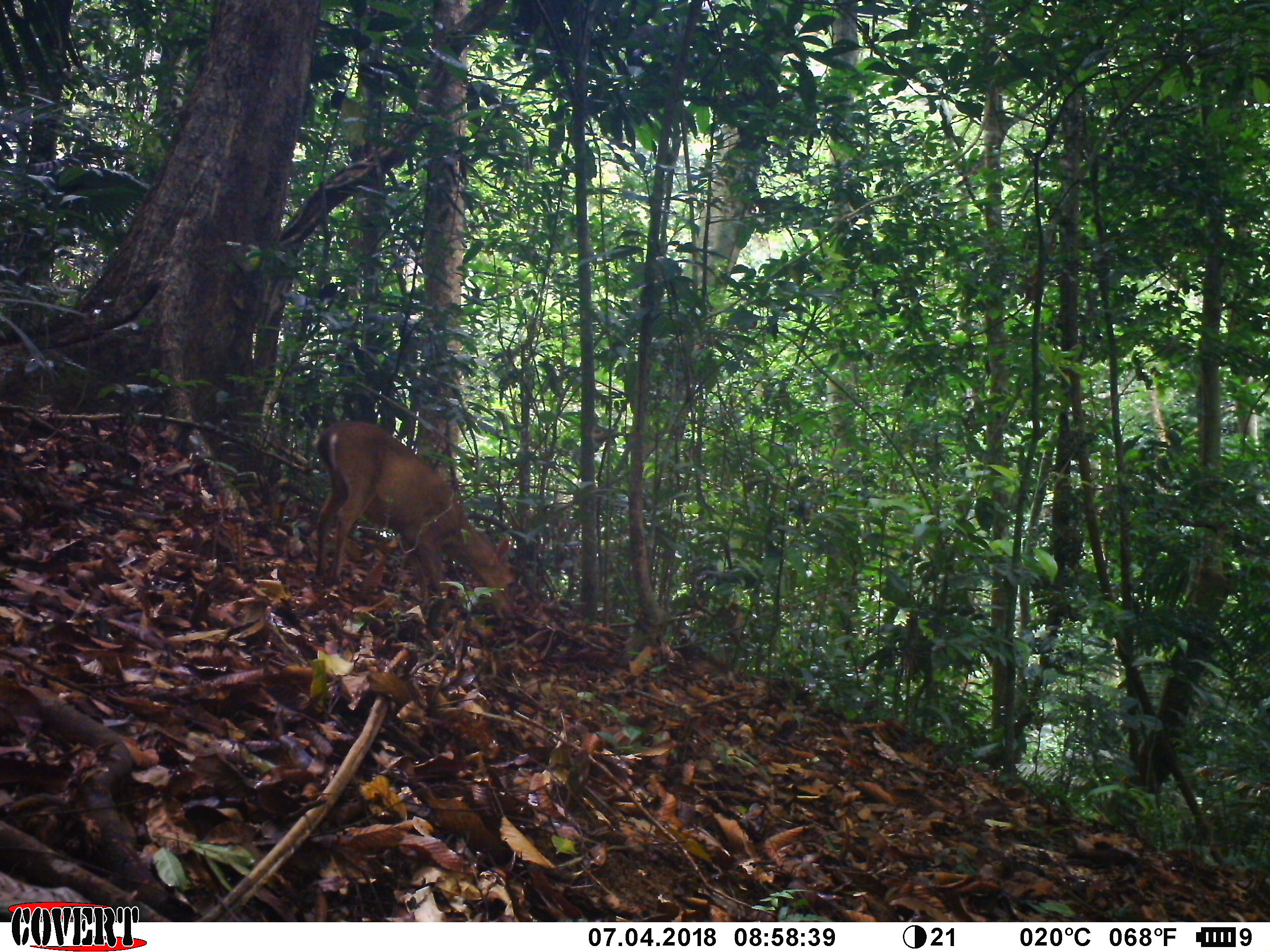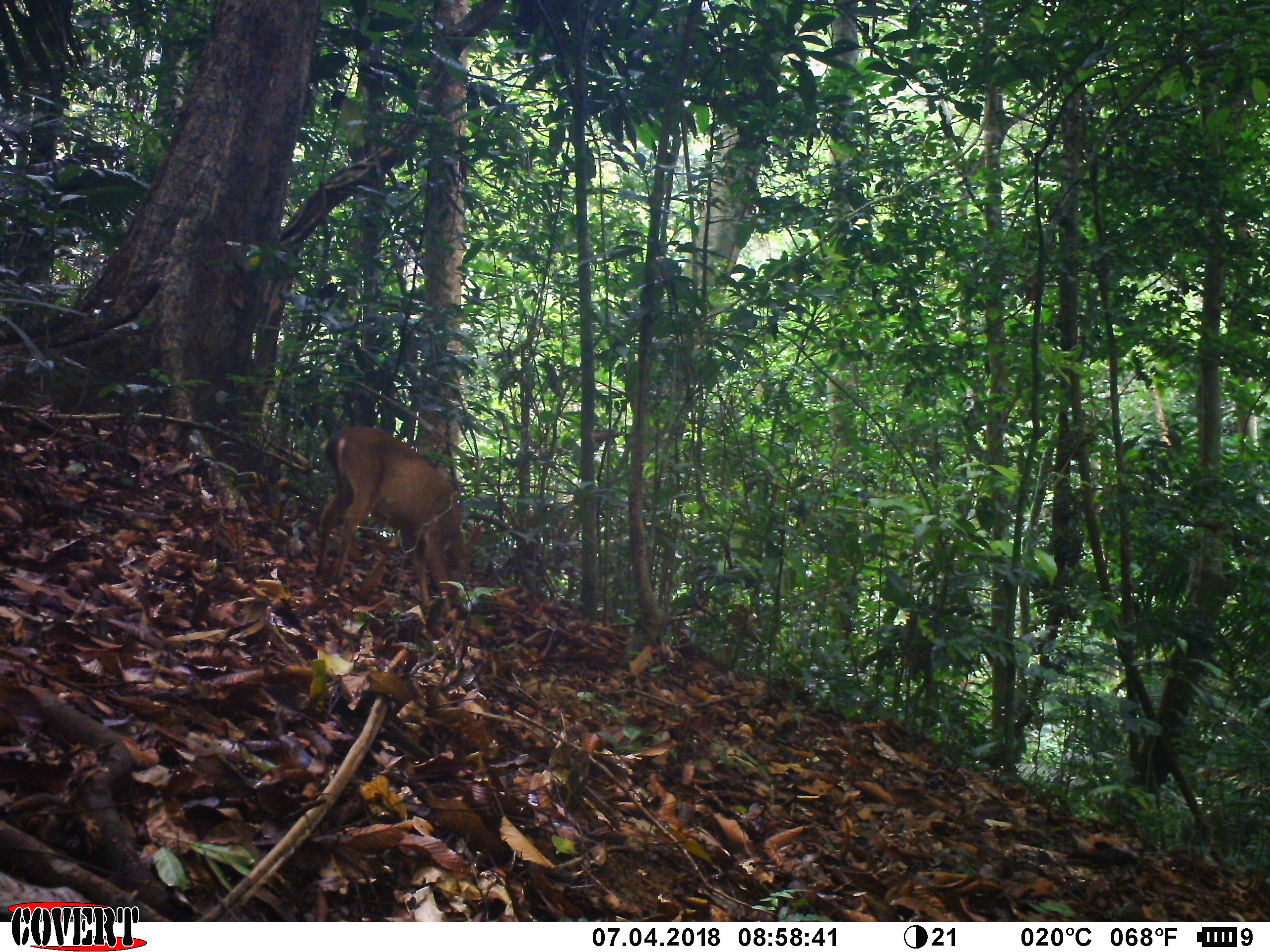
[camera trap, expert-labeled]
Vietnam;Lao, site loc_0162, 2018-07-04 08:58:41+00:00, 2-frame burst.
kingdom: Animalia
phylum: Chordata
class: Mammalia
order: Artiodactyla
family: Cervidae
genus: Muntiacus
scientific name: Muntiacus vuquangensis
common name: large-antlered muntjac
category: large antlered muntjac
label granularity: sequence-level